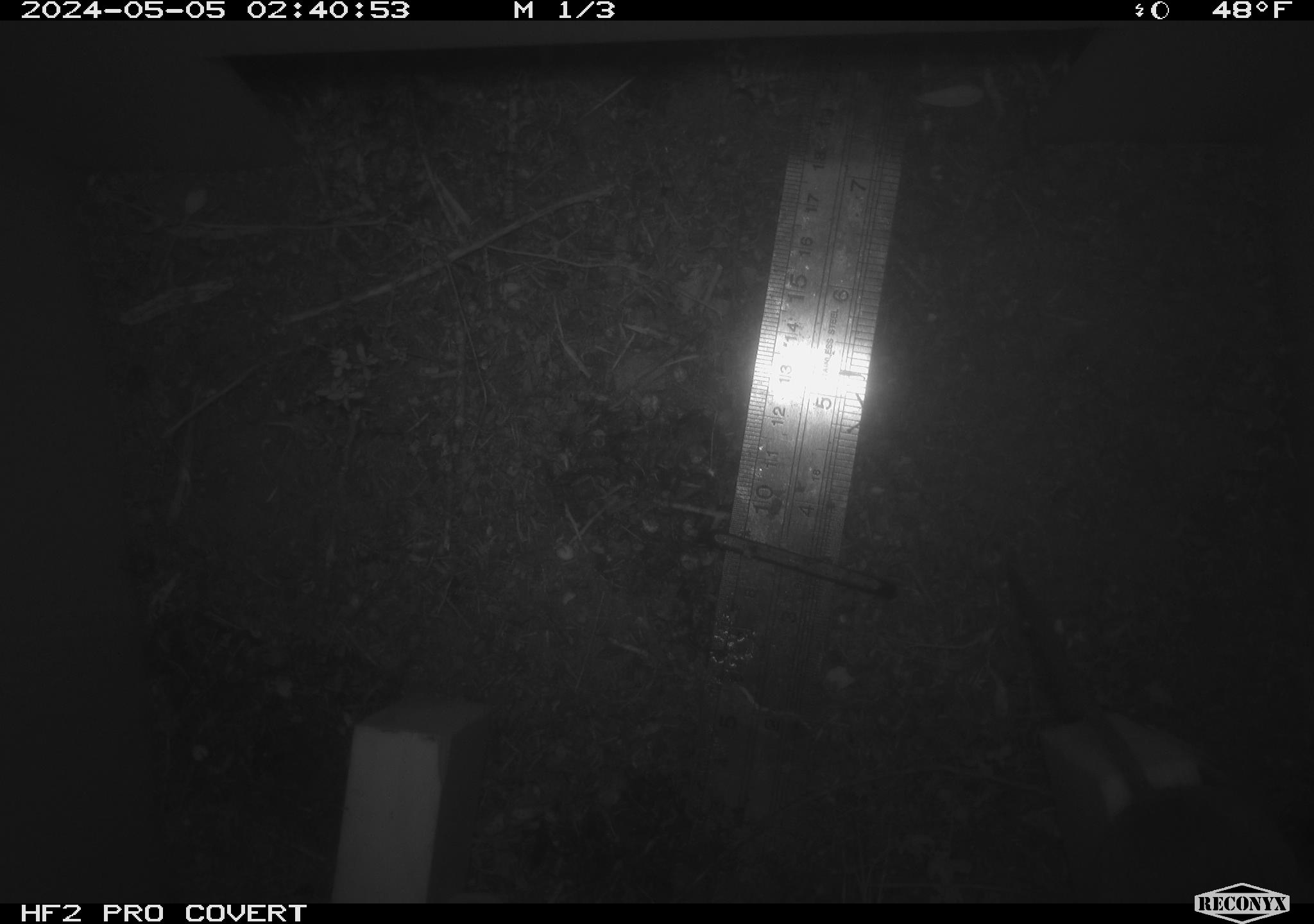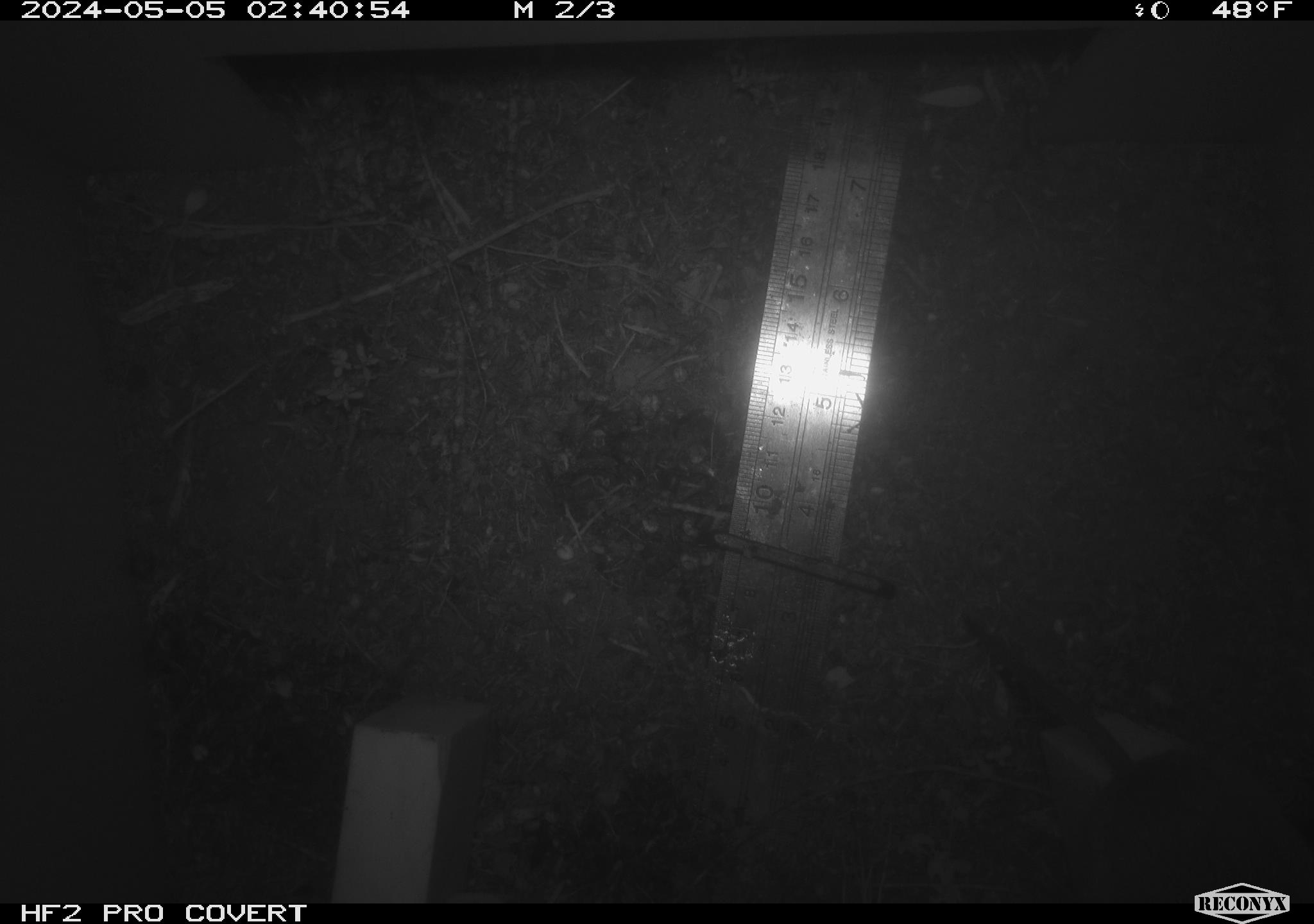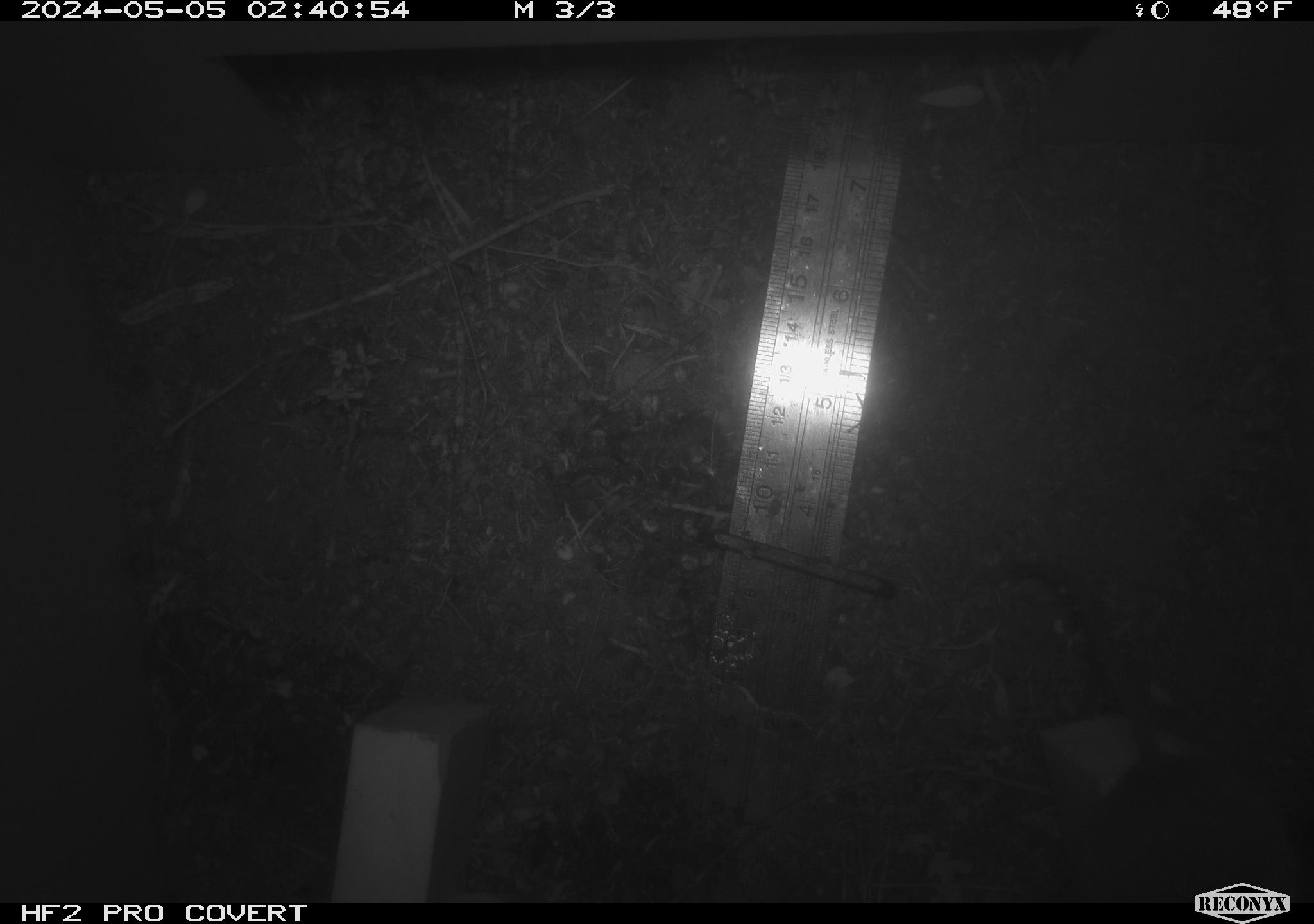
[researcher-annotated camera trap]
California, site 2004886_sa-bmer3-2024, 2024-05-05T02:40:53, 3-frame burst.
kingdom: Animalia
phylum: Chordata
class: Mammalia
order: Rodentia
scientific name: Rodentia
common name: mouse species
Mouse species (Rodentia).